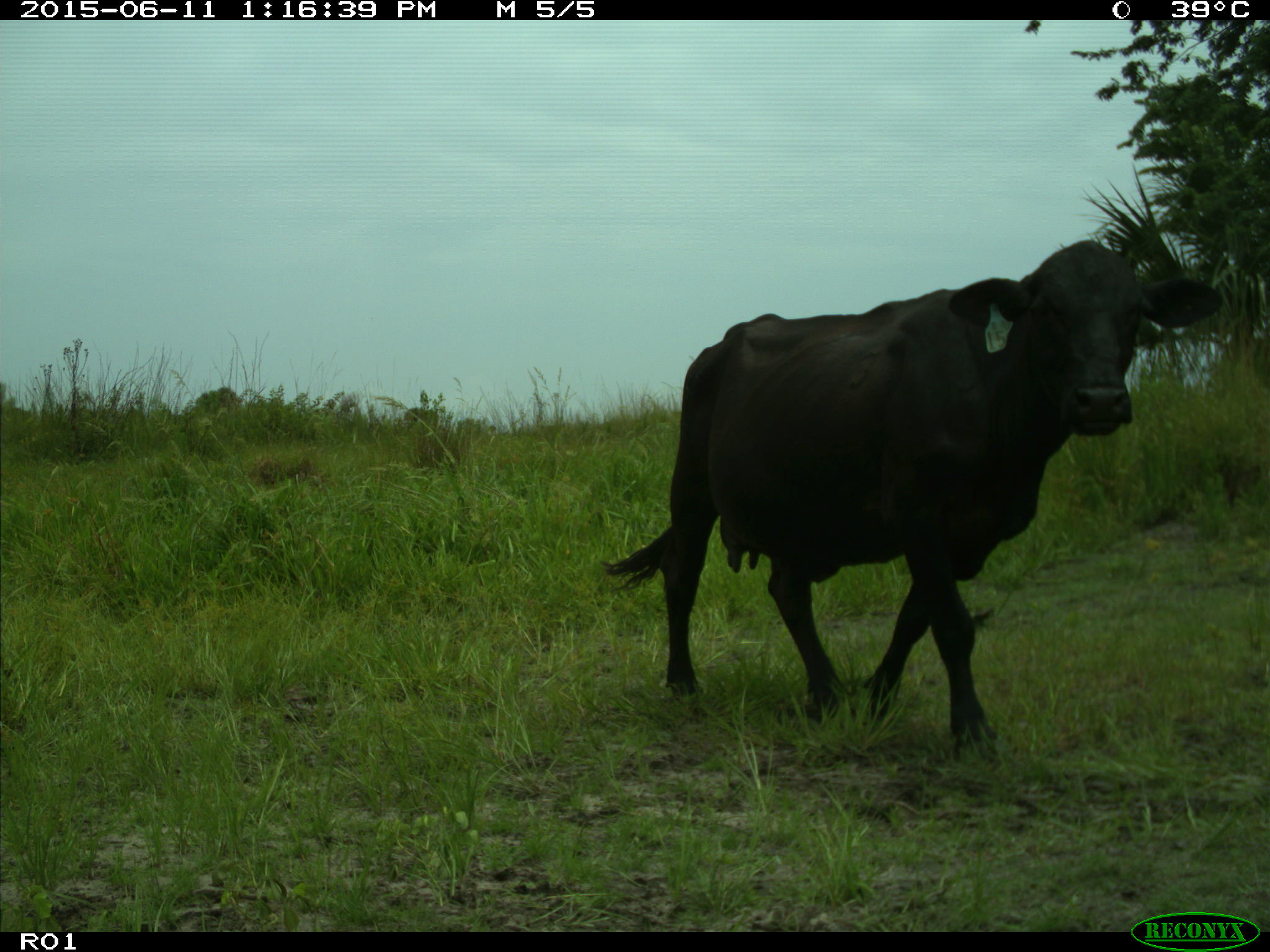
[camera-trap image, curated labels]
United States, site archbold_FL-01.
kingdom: Animalia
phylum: Chordata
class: Mammalia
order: Artiodactyla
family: Bovidae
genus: Bos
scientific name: Bos taurus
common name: domestic cow